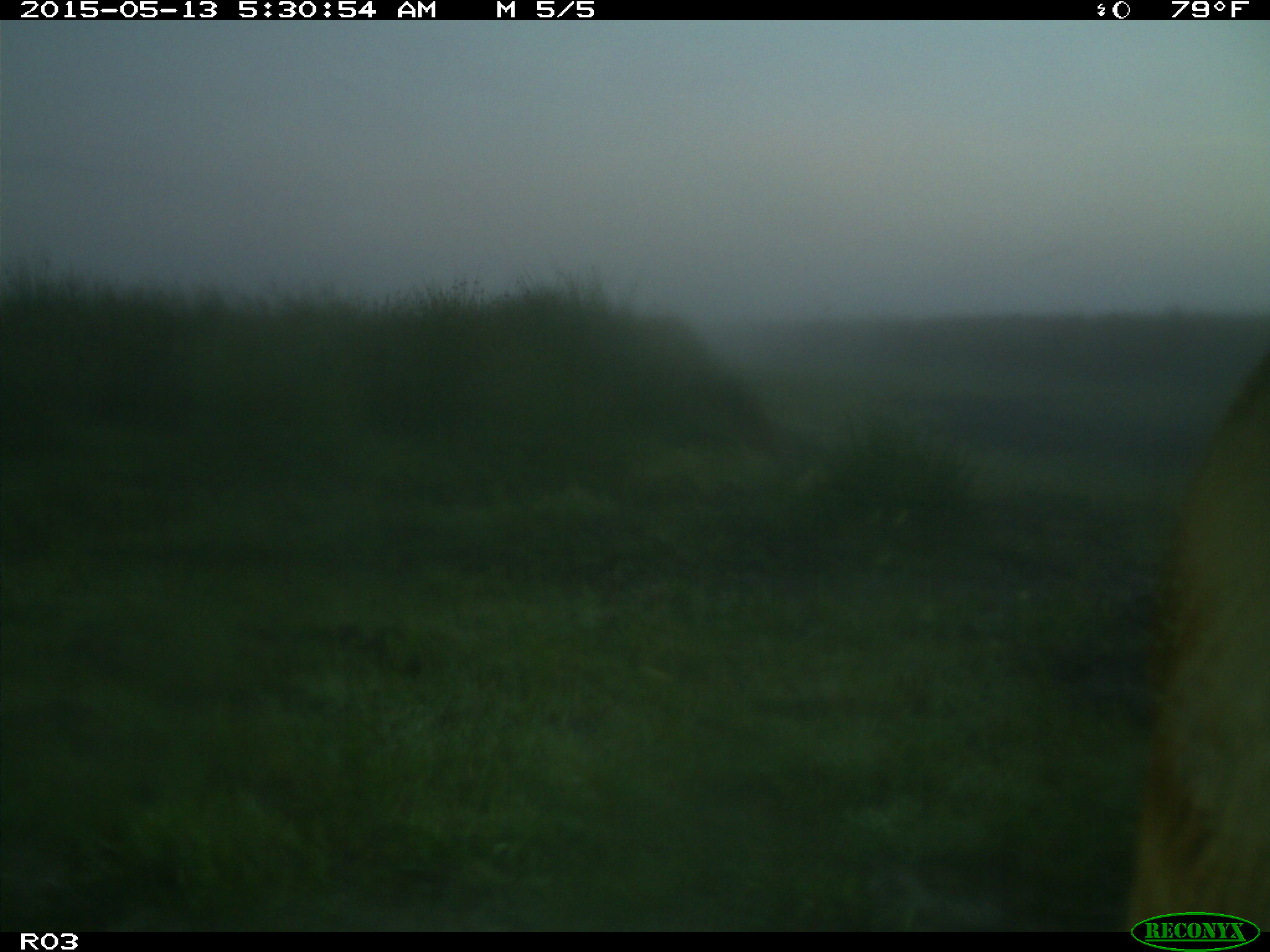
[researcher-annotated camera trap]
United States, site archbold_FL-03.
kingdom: Animalia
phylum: Chordata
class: Mammalia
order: Artiodactyla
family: Bovidae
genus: Bos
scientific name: Bos taurus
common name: domestic cow